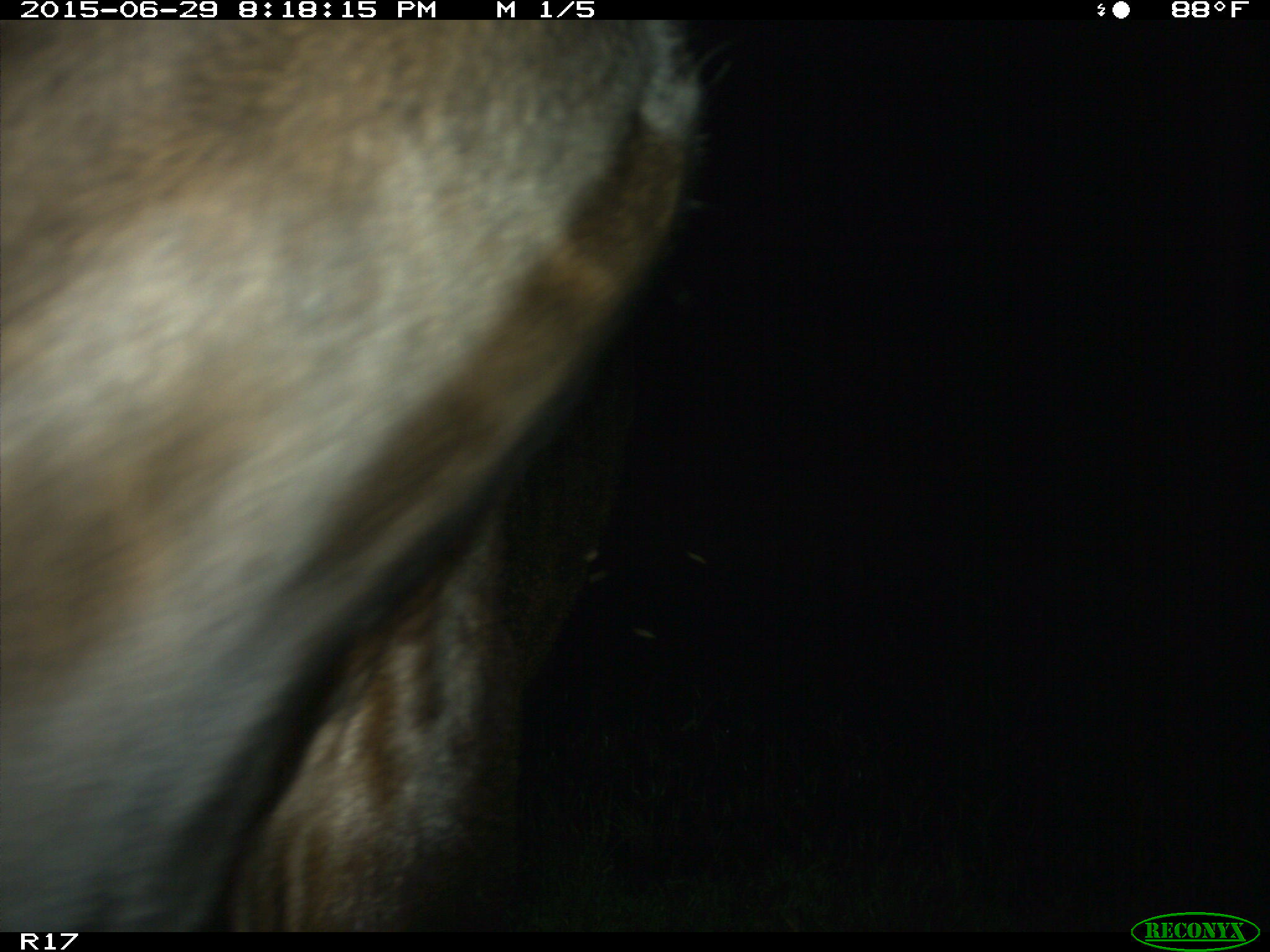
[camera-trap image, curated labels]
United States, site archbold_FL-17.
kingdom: Animalia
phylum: Chordata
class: Mammalia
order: Artiodactyla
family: Bovidae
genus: Bos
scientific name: Bos taurus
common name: domestic cow